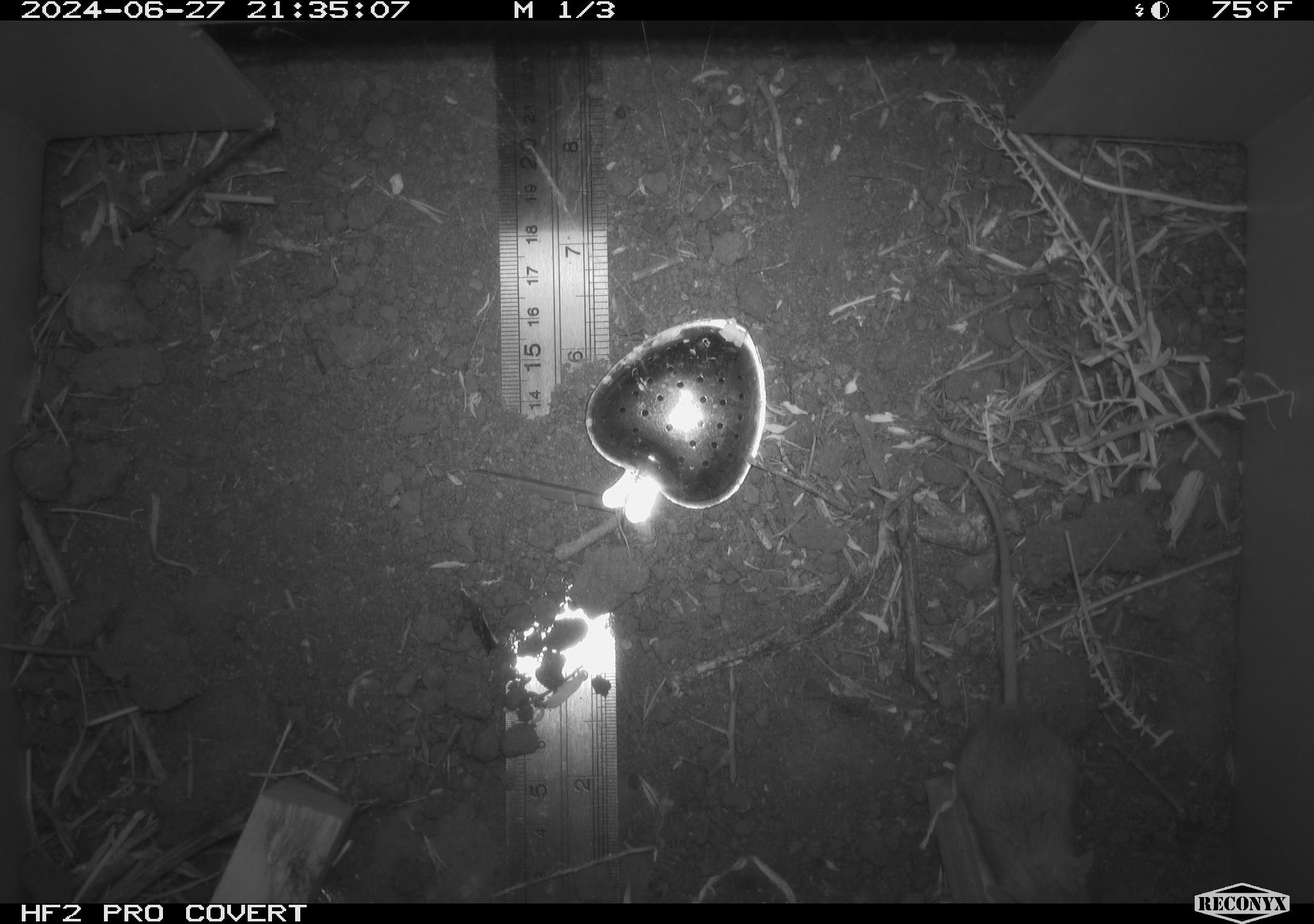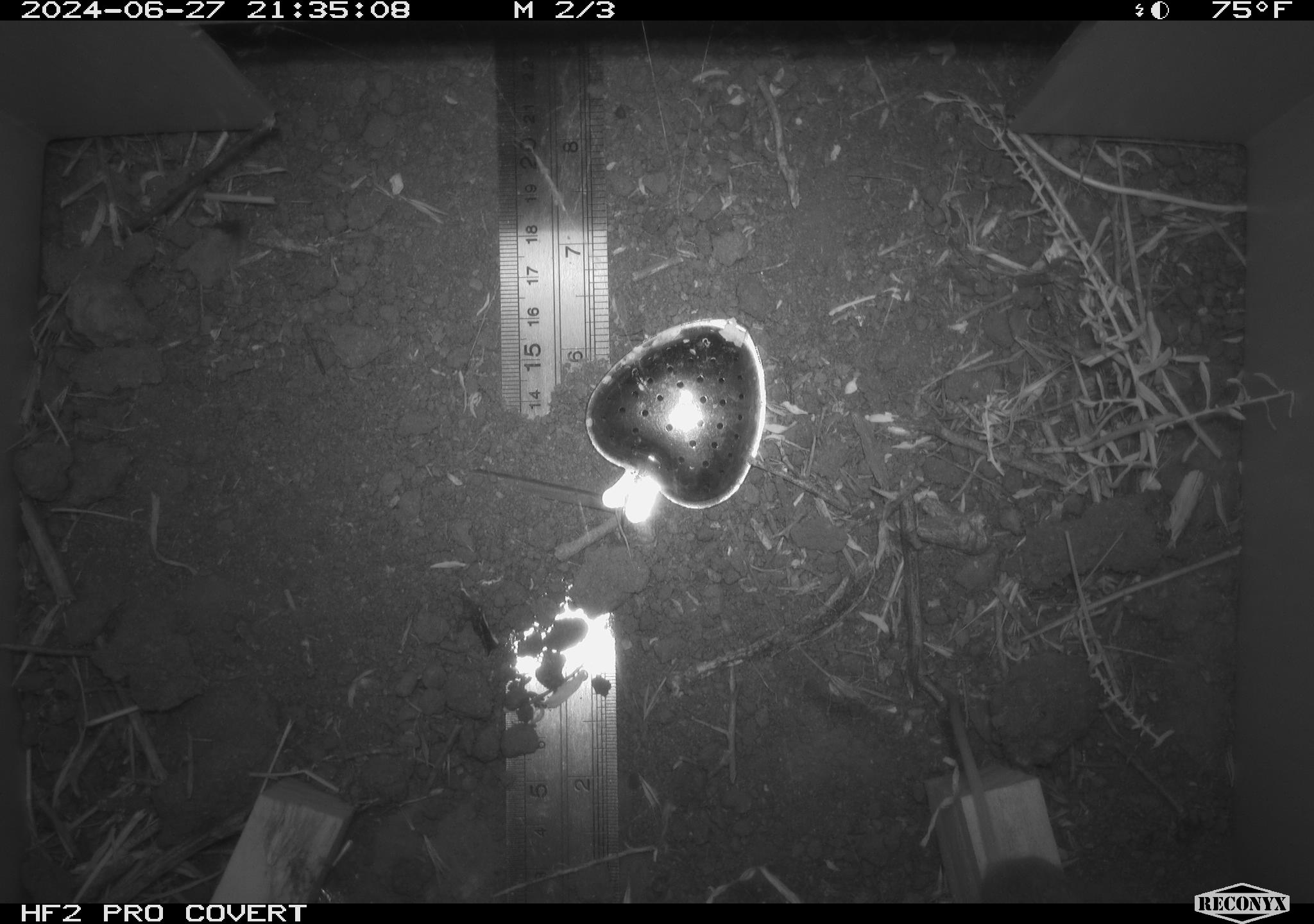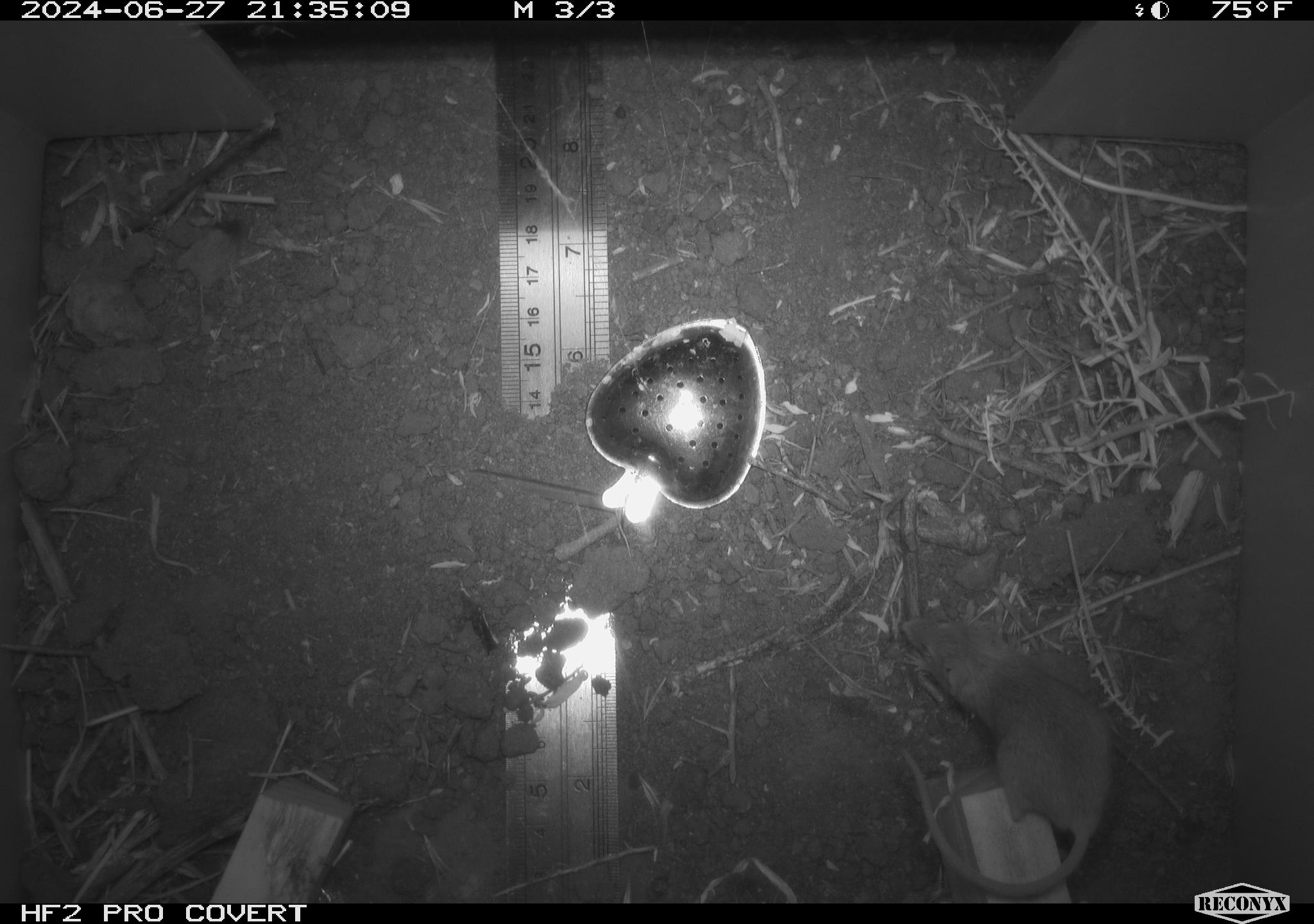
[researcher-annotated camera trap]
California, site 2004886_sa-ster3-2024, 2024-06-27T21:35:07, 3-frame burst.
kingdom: Animalia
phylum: Chordata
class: Mammalia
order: Rodentia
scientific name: Rodentia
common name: mouse species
Mouse species (Rodentia).